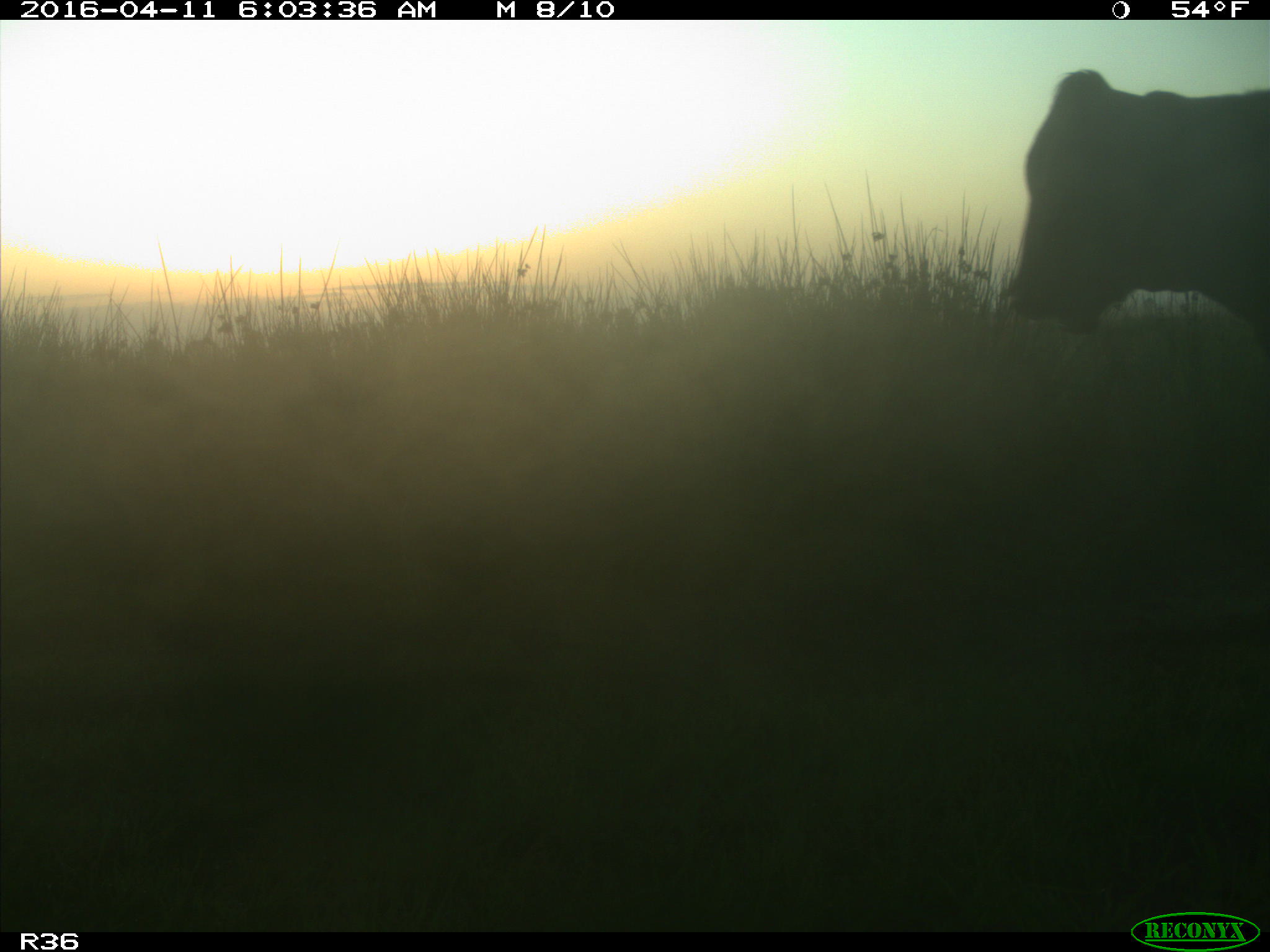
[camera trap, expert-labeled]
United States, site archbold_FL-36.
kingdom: Animalia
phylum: Chordata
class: Mammalia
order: Artiodactyla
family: Bovidae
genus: Bos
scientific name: Bos taurus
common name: domestic cow